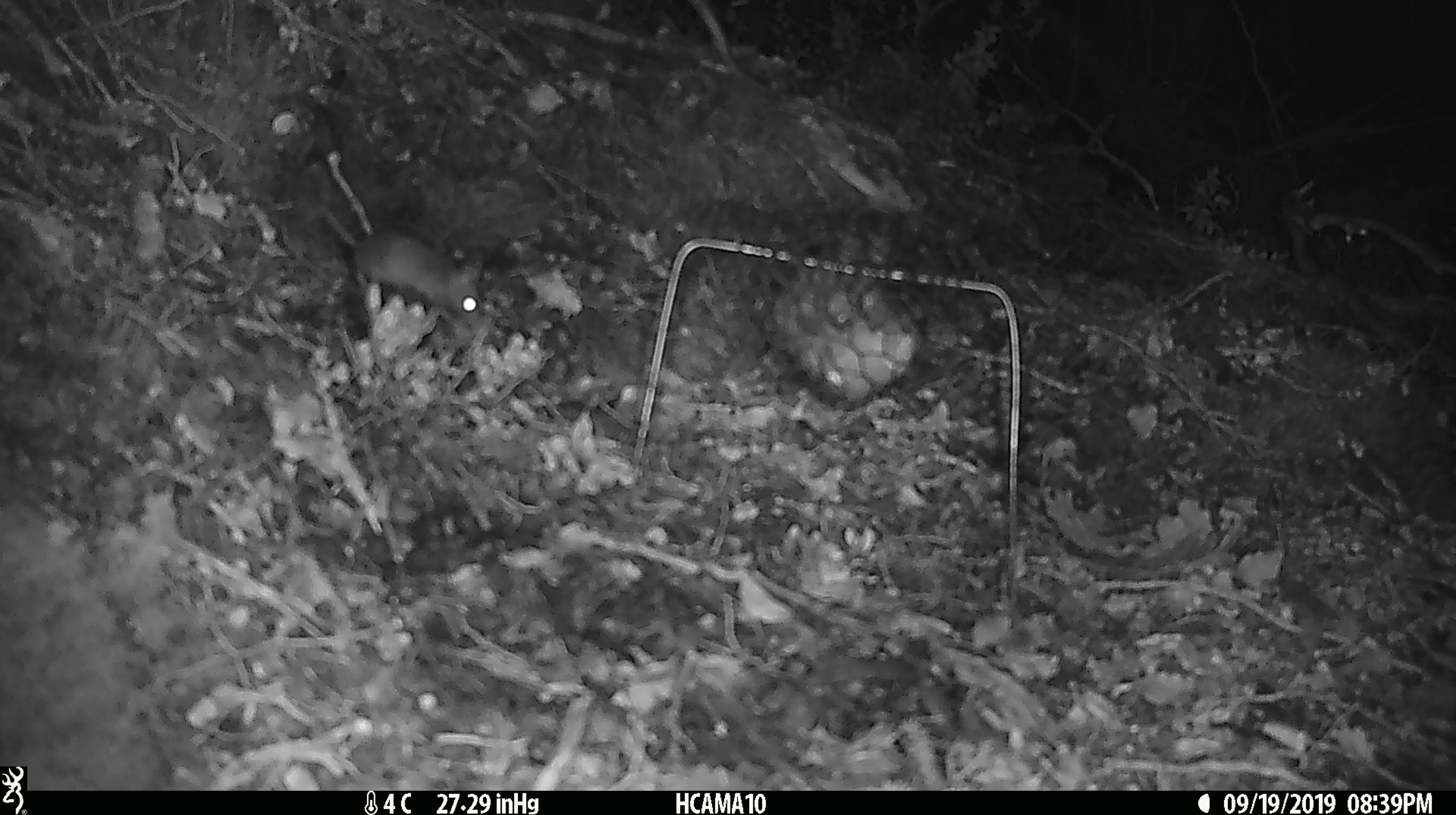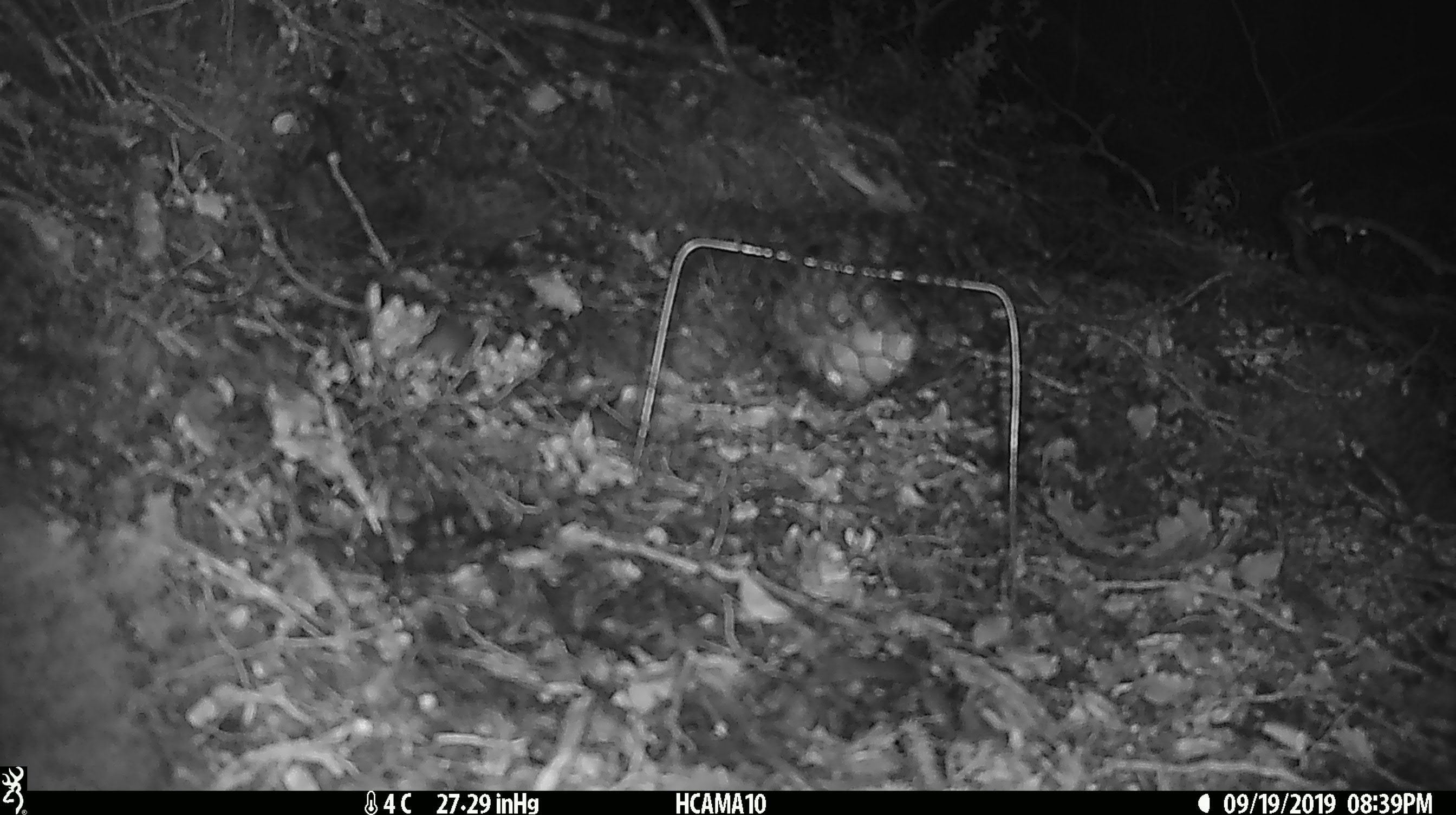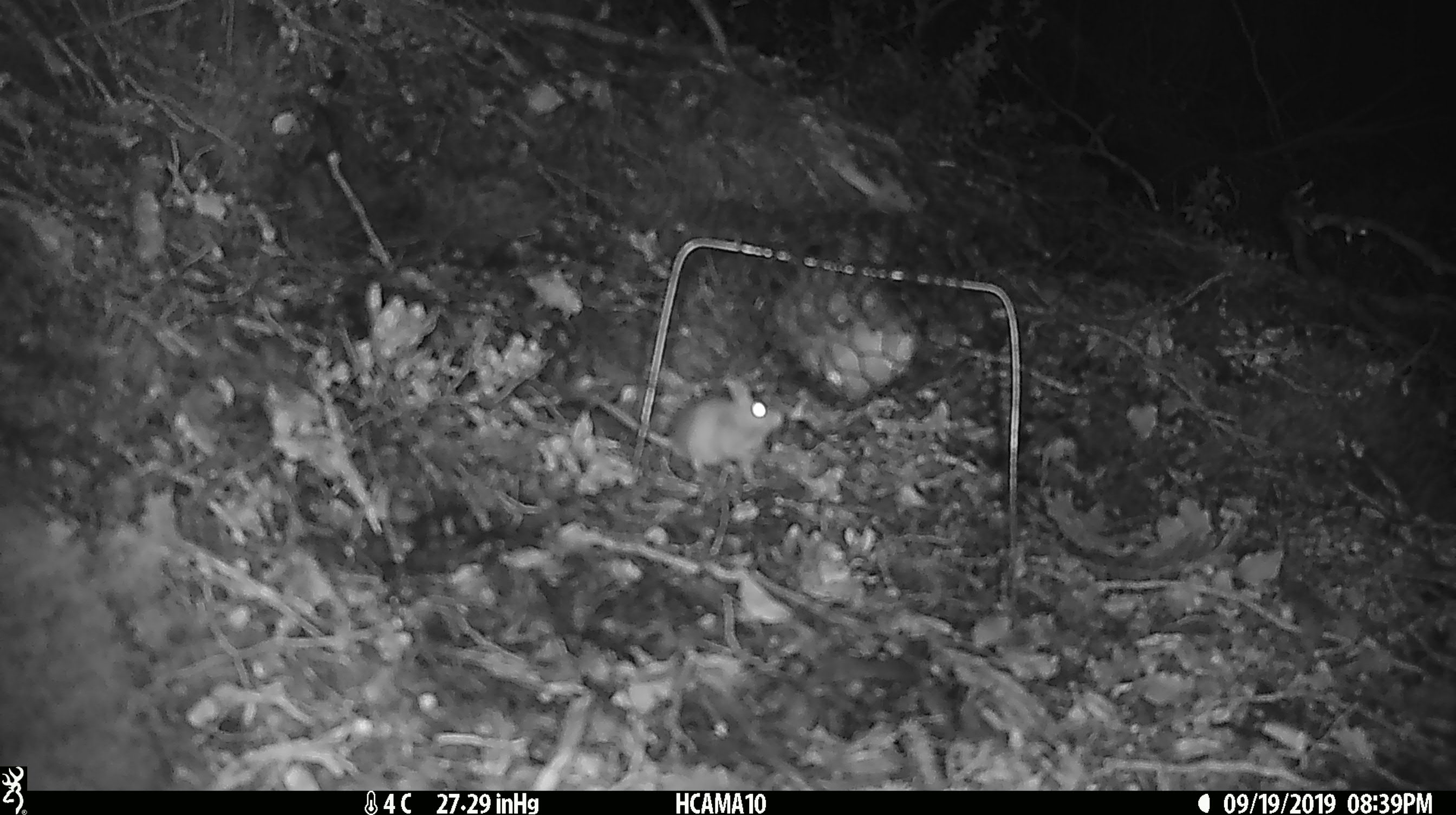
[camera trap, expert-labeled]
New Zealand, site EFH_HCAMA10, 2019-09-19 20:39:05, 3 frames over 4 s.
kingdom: Animalia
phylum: Chordata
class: Mammalia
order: Rodentia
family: Muridae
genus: Mus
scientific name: Mus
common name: mouse